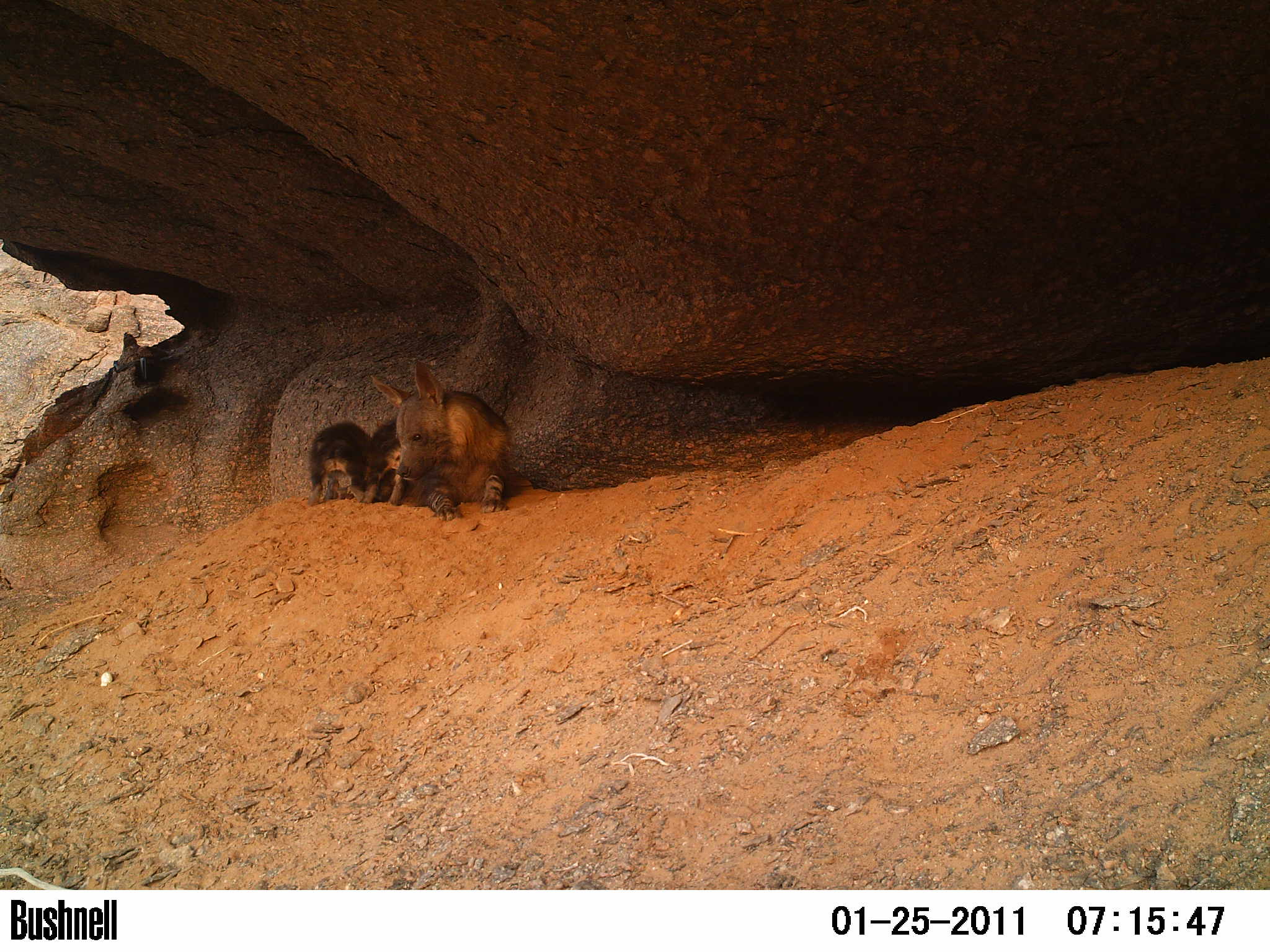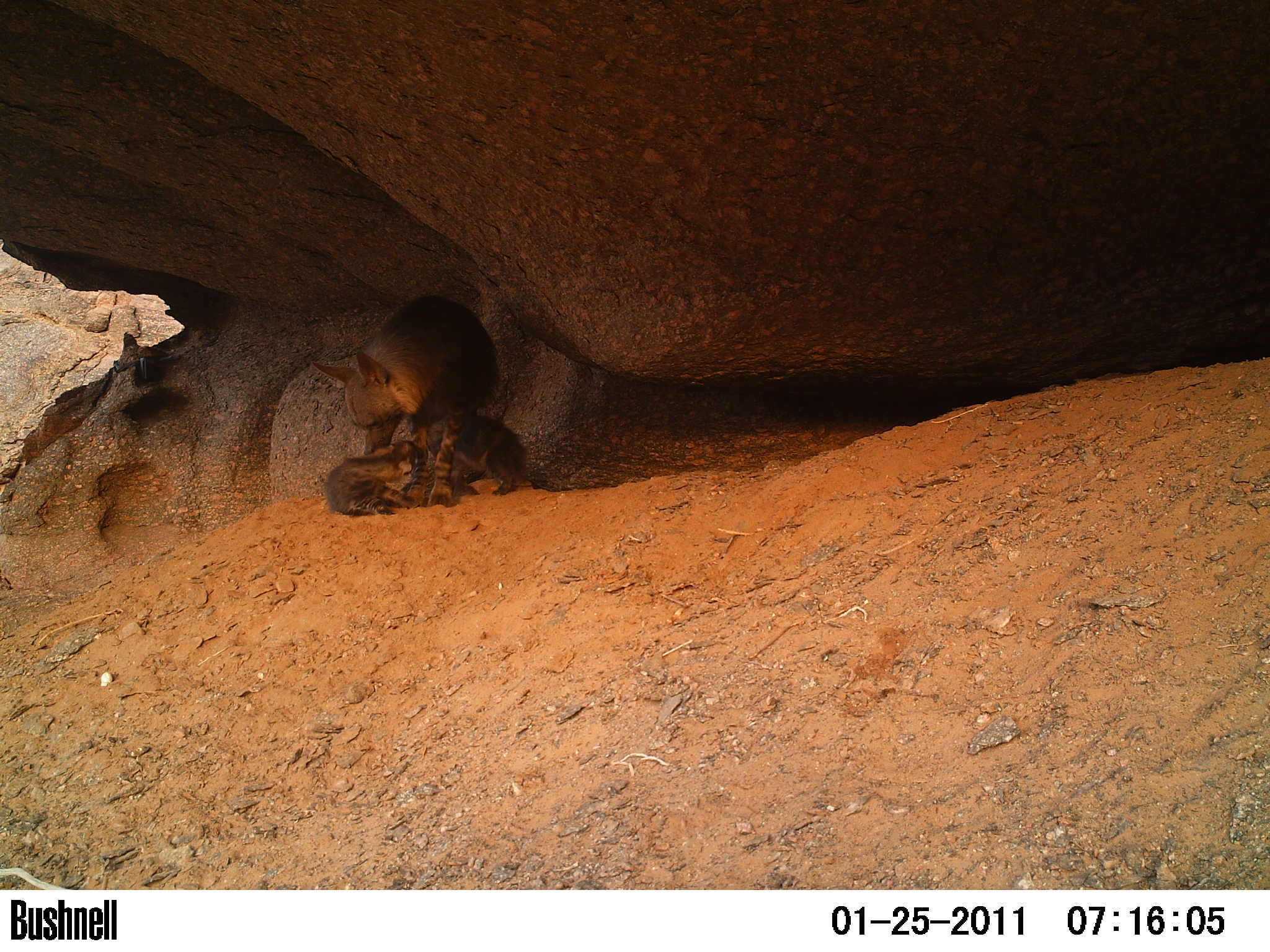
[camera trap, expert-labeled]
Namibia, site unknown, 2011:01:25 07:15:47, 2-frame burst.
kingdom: Animalia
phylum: Chordata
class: Mammalia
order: Carnivora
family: Hyaenidae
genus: Parahyaena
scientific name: Parahyaena brunnea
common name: brown hyena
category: hyaena brunnea